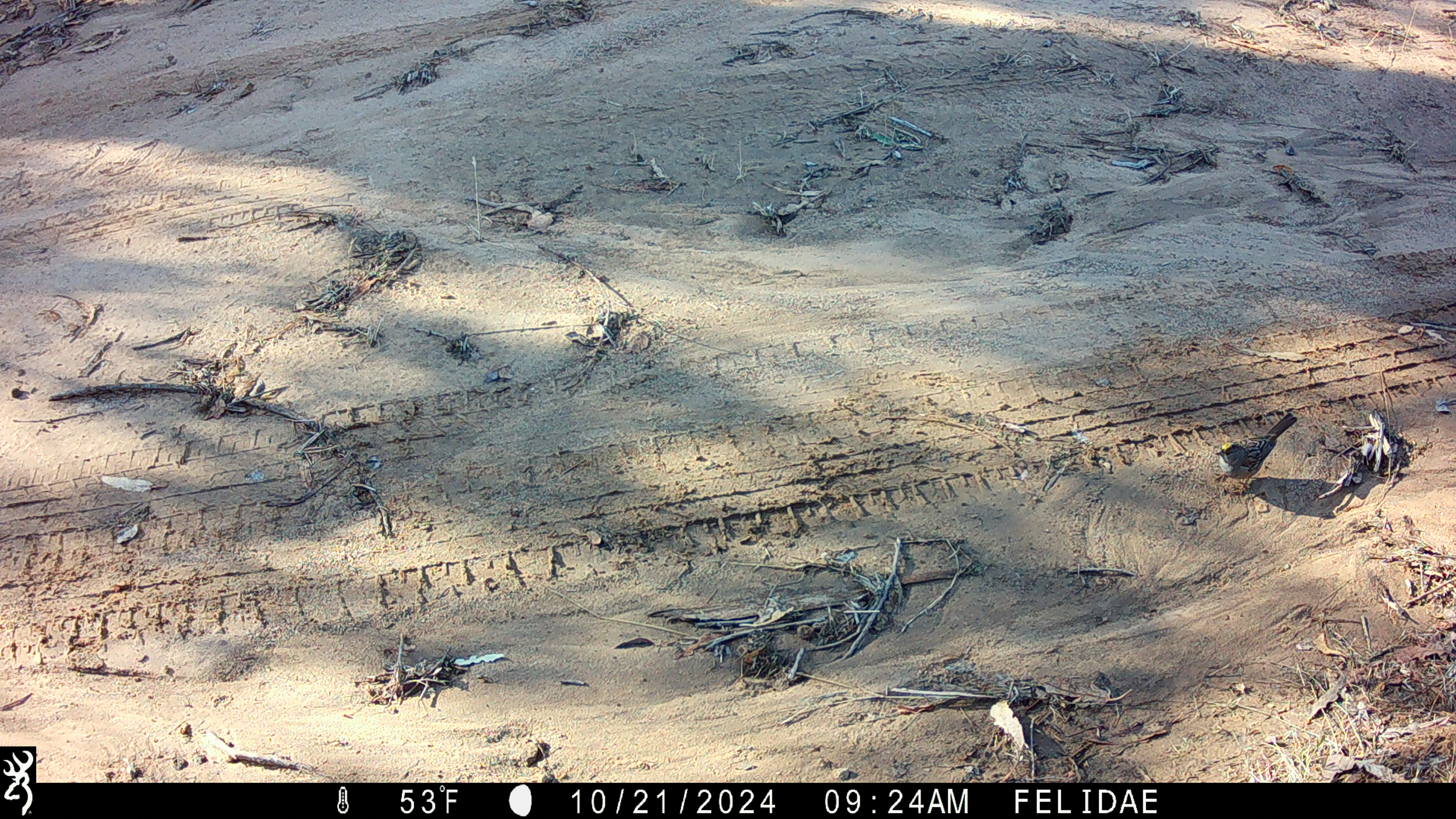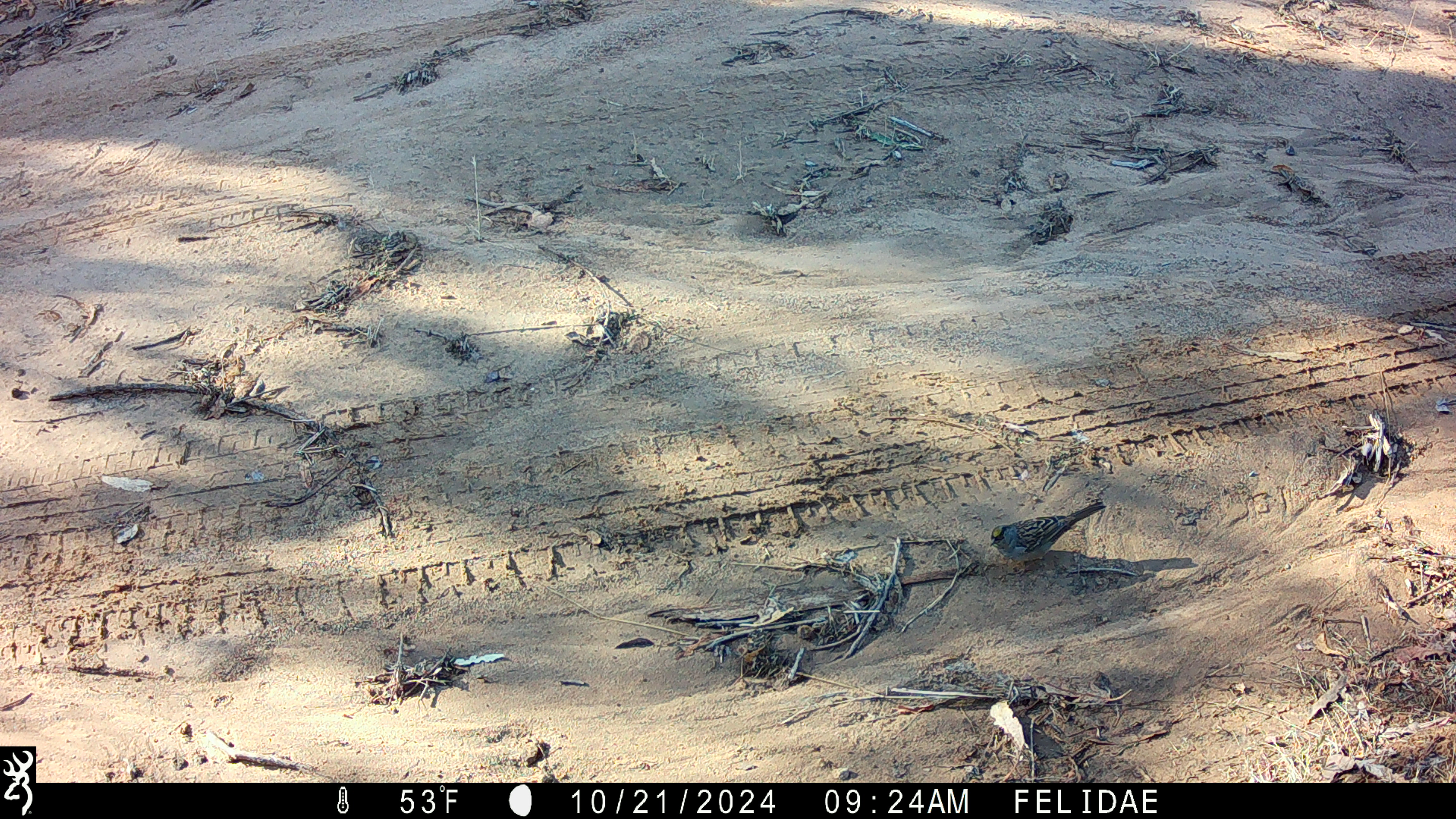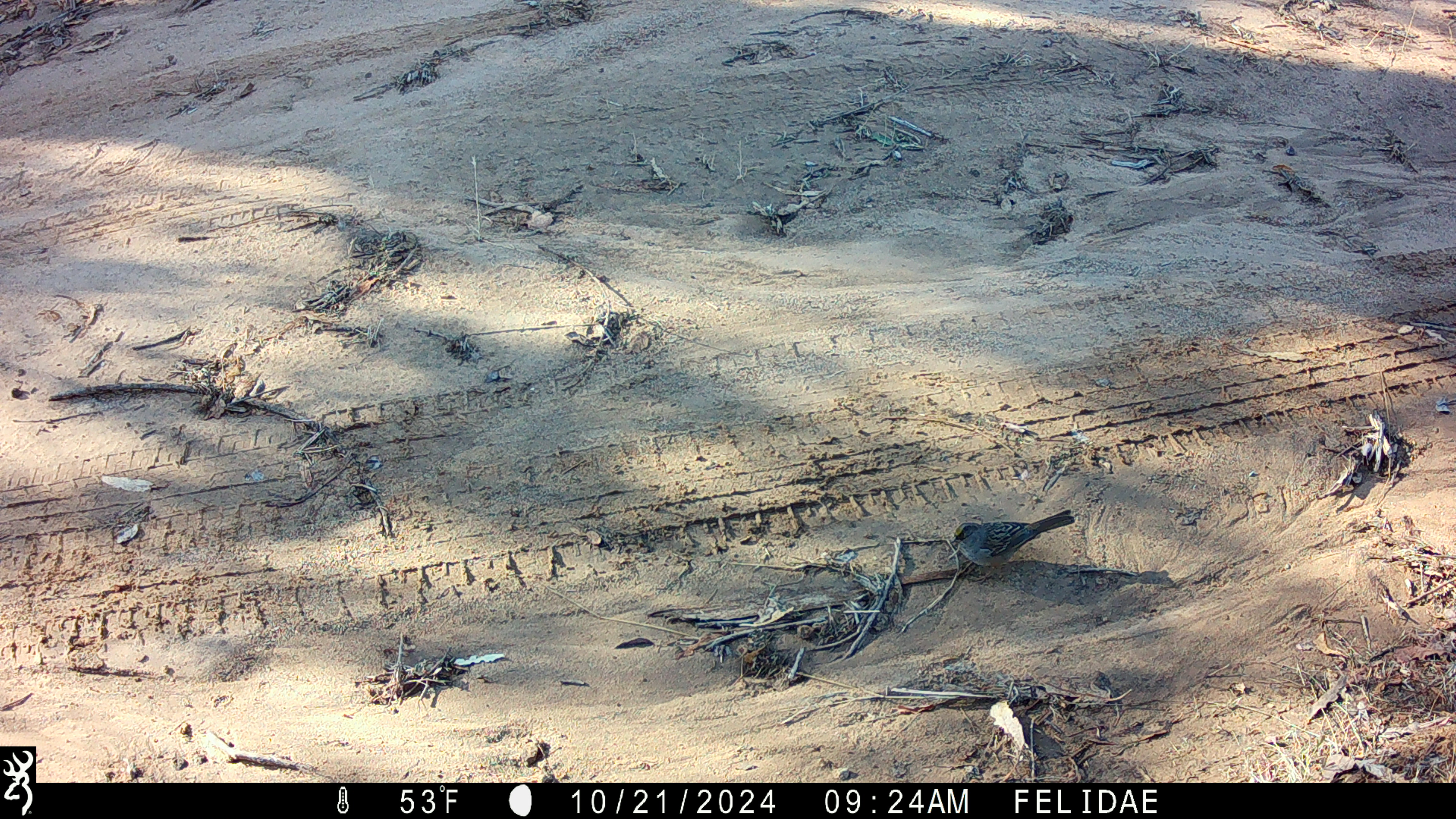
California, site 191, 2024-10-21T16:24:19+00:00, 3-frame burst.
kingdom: Animalia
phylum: Chordata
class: Aves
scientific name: Aves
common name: bird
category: unknown bird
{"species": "unknown bird (bird) (Aves)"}